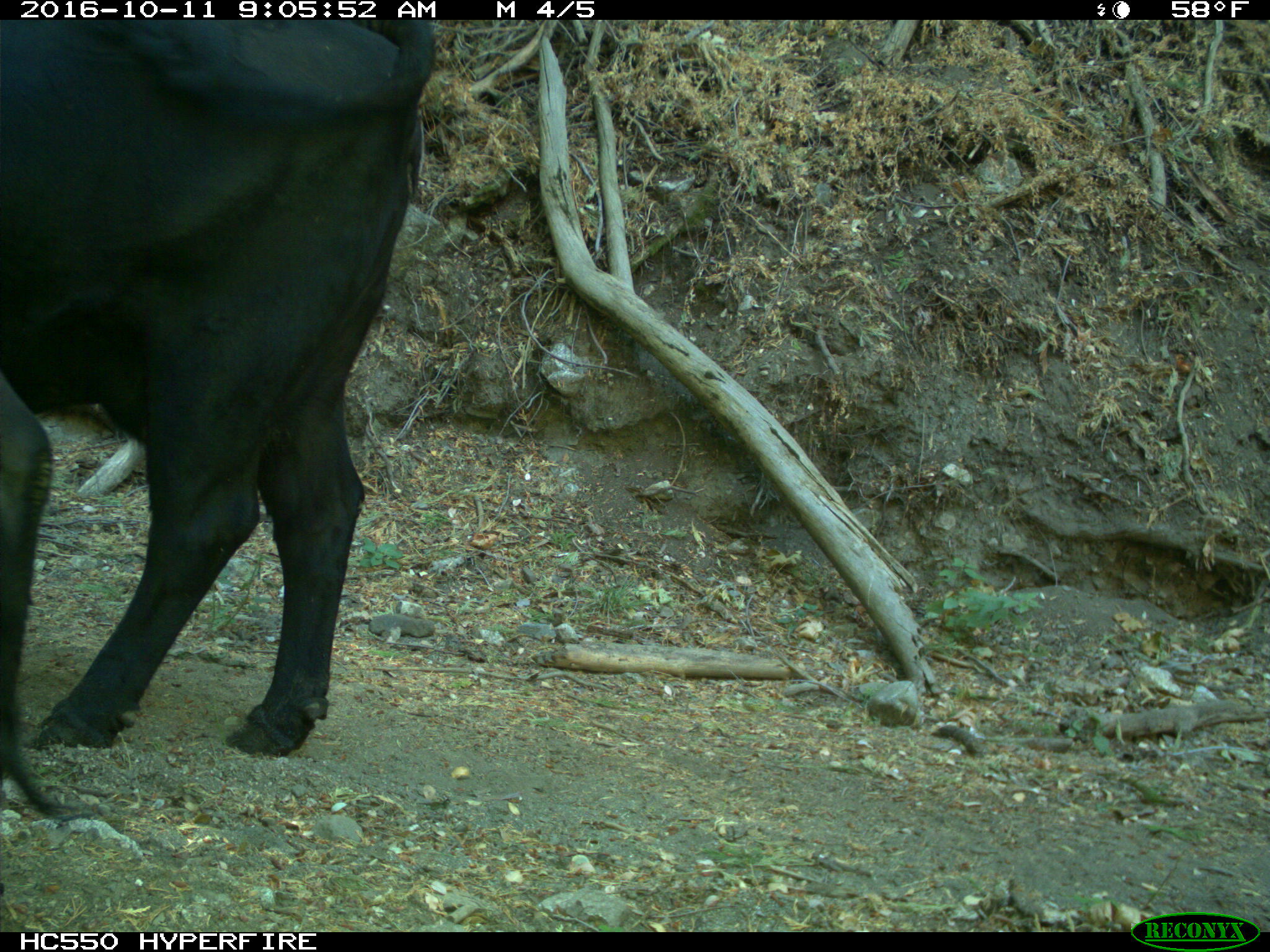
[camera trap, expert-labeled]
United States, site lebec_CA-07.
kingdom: Animalia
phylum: Chordata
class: Mammalia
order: Artiodactyla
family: Bovidae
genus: Bos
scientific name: Bos taurus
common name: domestic cow